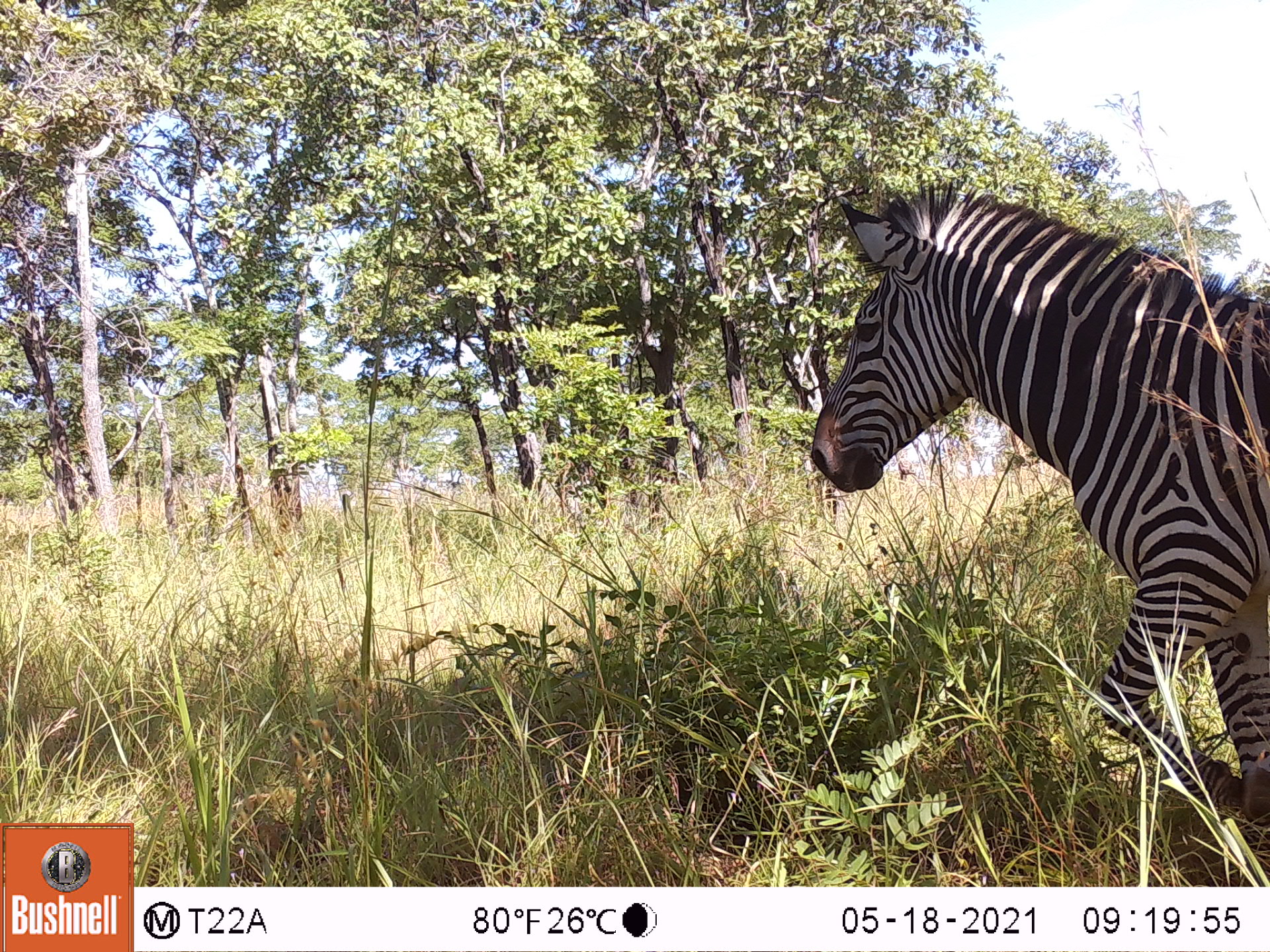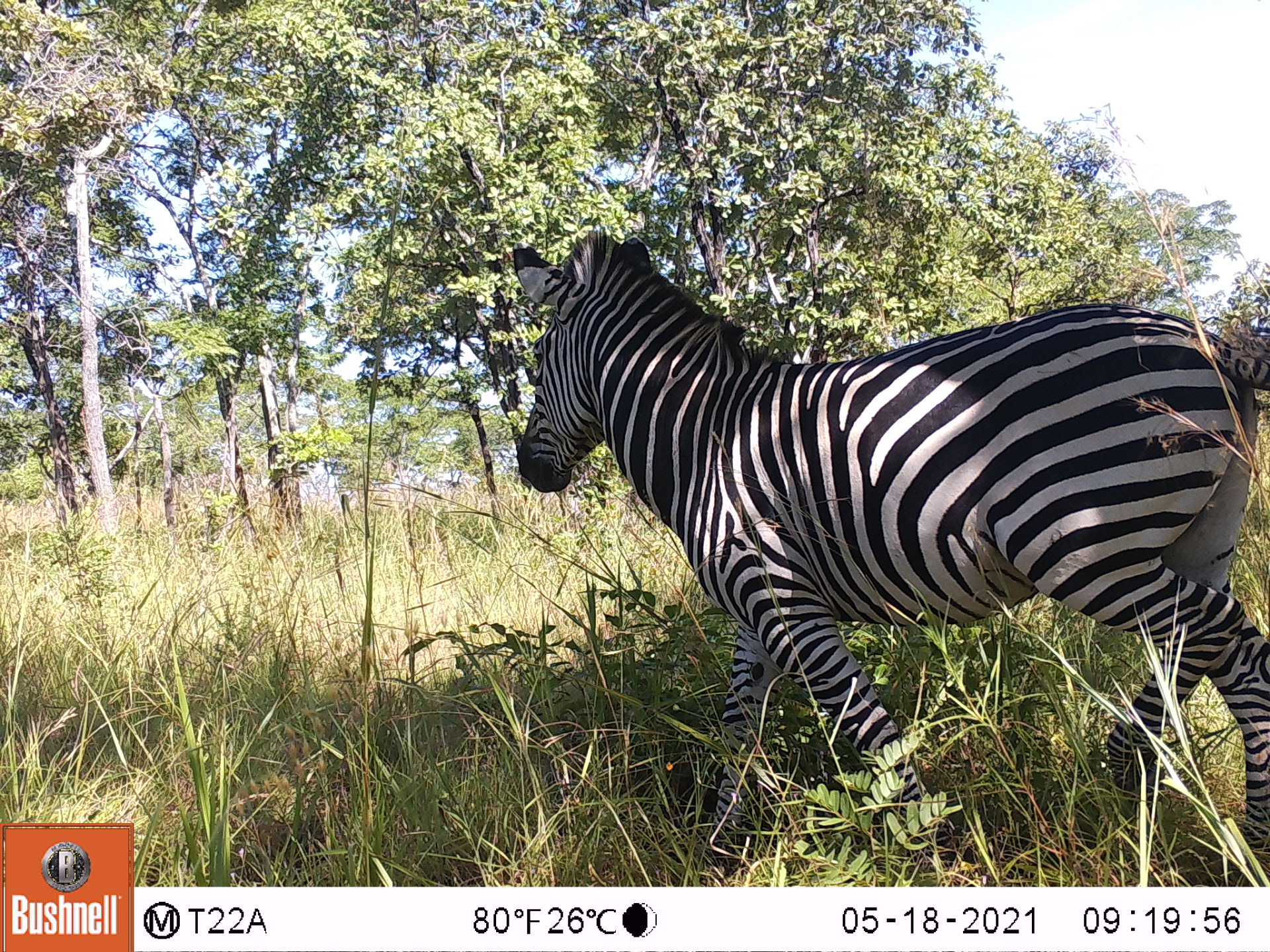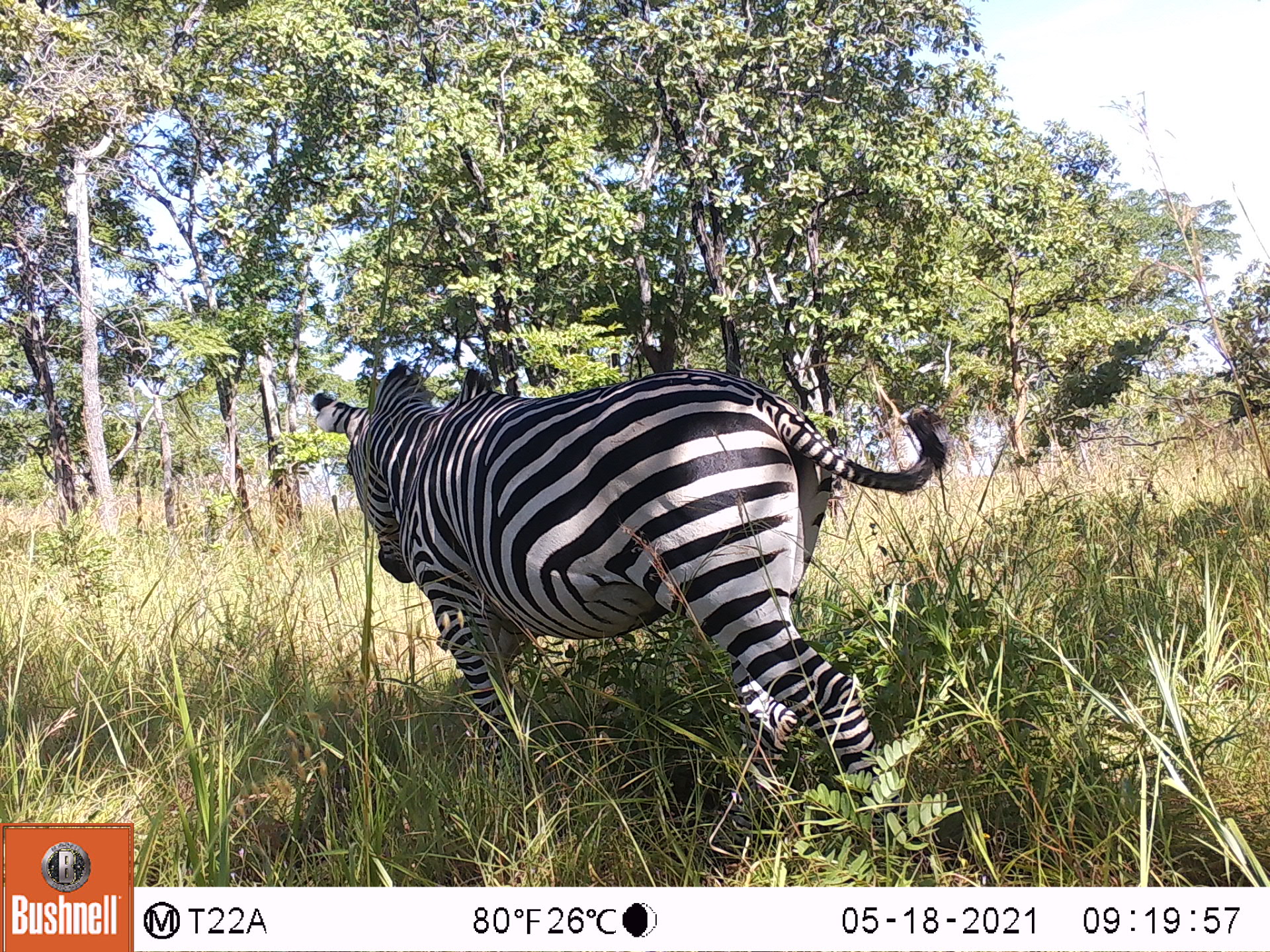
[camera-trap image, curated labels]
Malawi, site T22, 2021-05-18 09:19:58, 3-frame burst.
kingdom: Animalia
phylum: Chordata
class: Mammalia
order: Perissodactyla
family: Equidae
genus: Equus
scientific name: Equus quagga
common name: plains zebra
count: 1